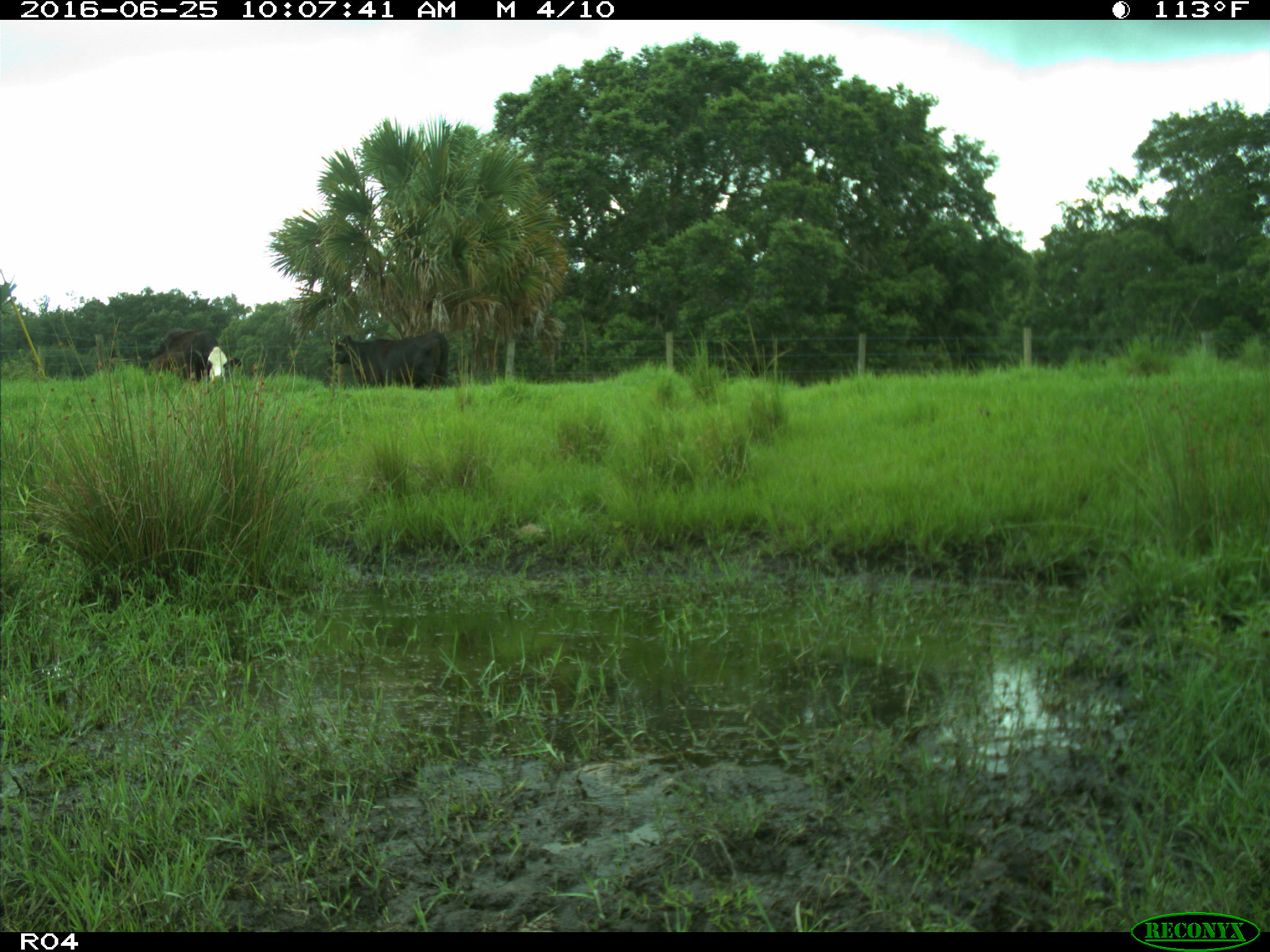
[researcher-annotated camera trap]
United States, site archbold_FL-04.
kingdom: Animalia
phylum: Chordata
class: Mammalia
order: Artiodactyla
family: Bovidae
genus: Bos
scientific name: Bos taurus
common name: domestic cow